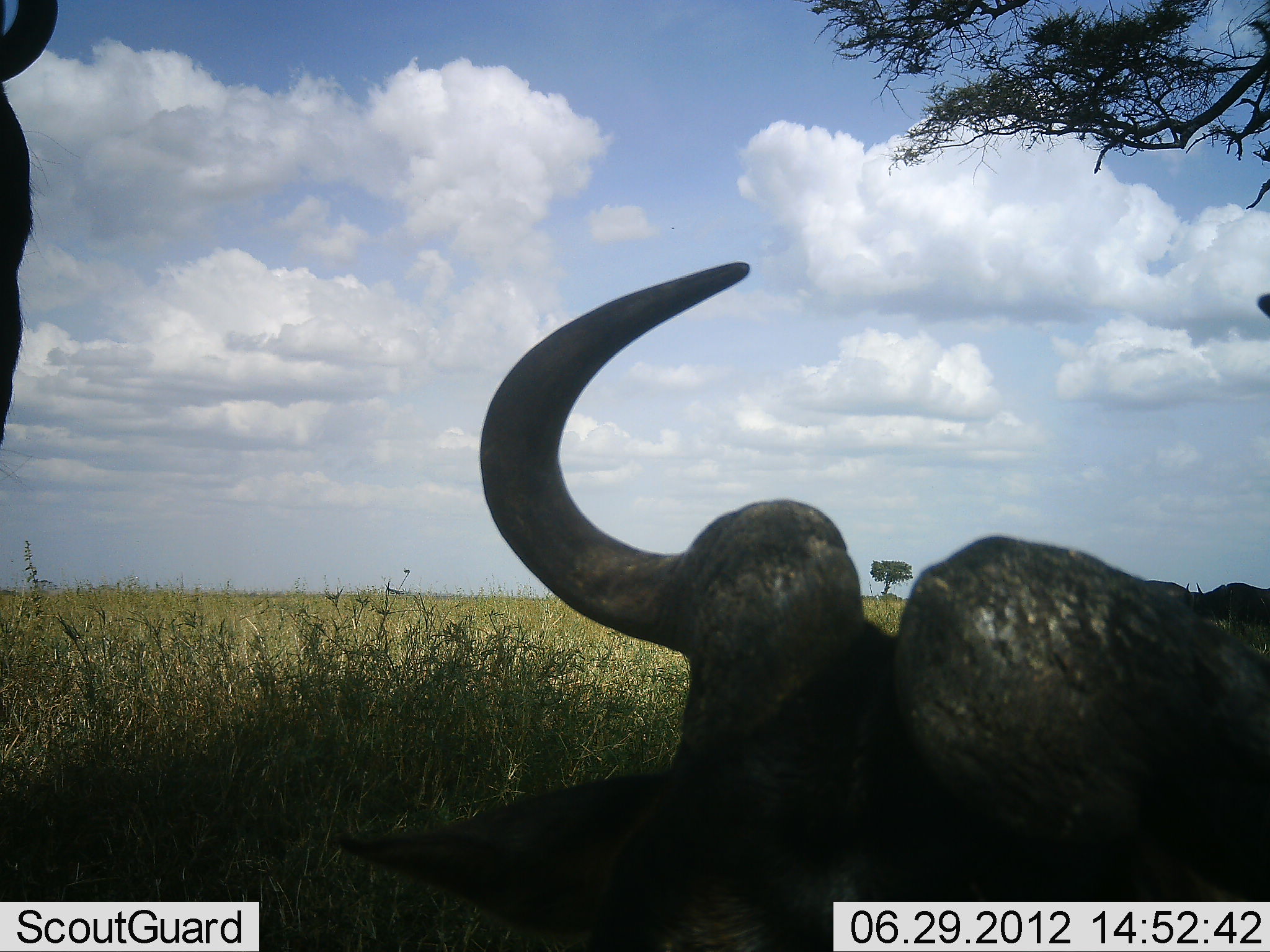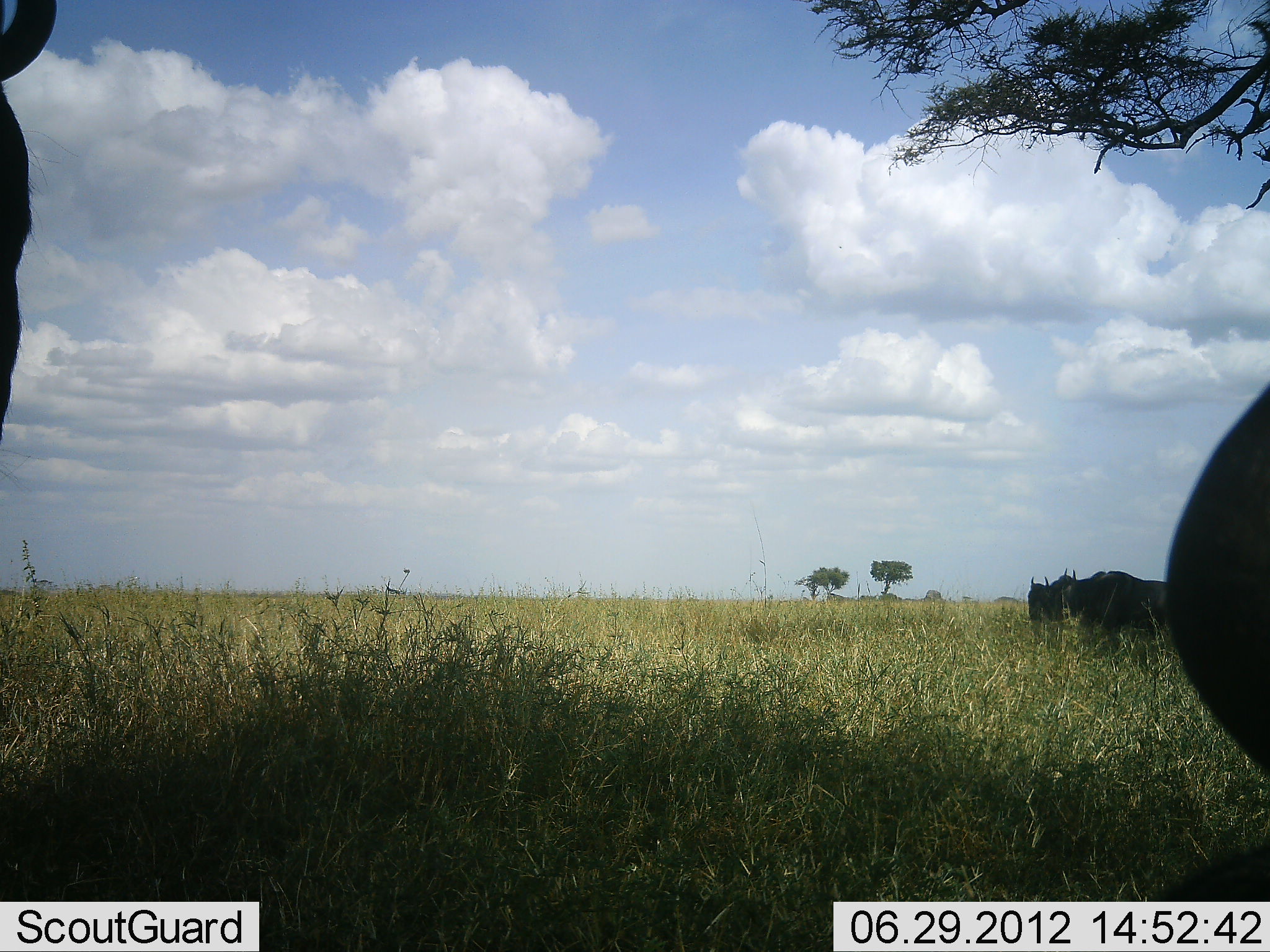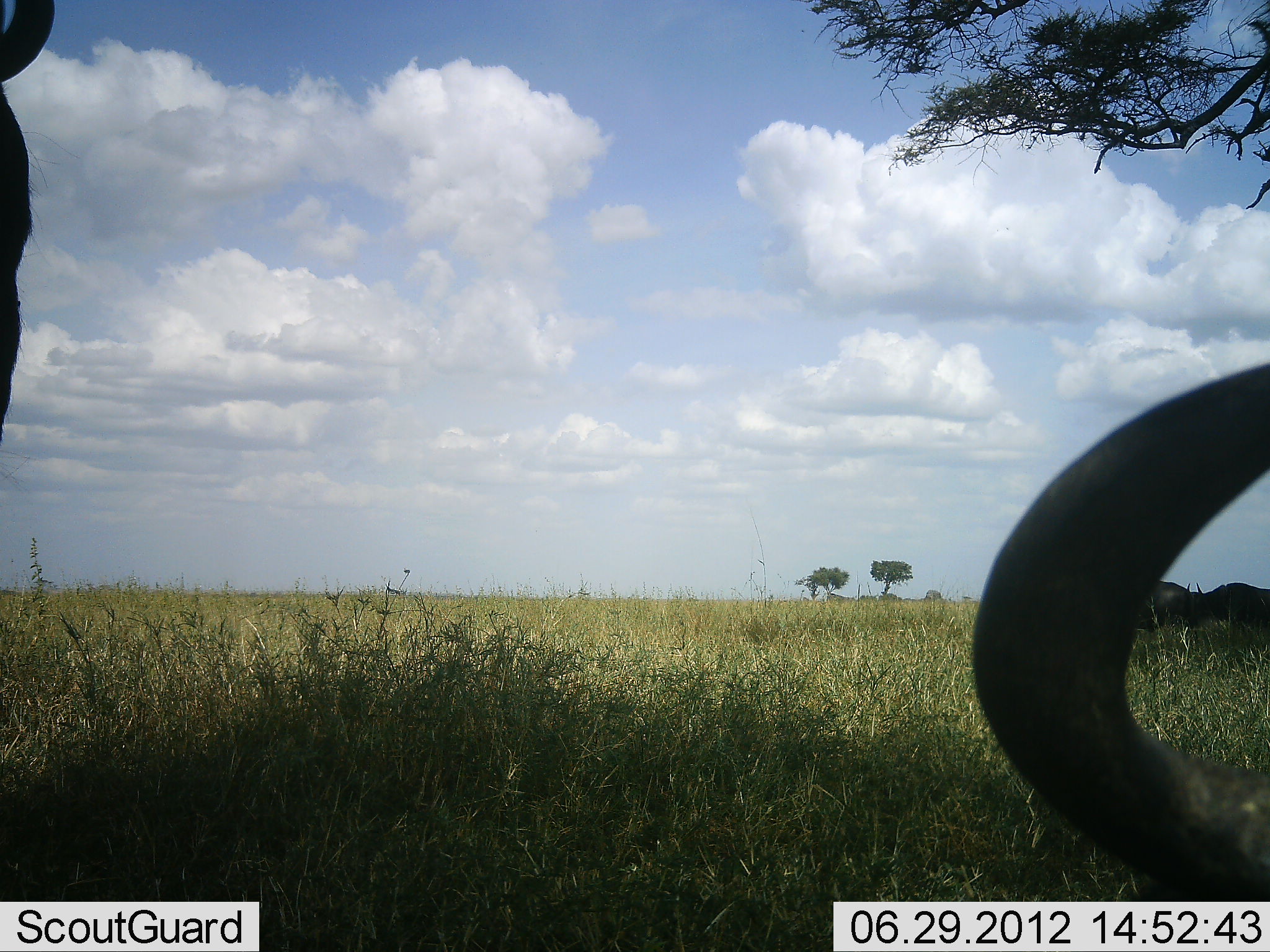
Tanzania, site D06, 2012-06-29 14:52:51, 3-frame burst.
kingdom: Animalia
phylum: Chordata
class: Mammalia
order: Artiodactyla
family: Bovidae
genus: Connochaetes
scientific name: Connochaetes taurinus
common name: blue wildebeest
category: wildebeest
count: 4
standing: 80%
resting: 40%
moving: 50%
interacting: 10%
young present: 0%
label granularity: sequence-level